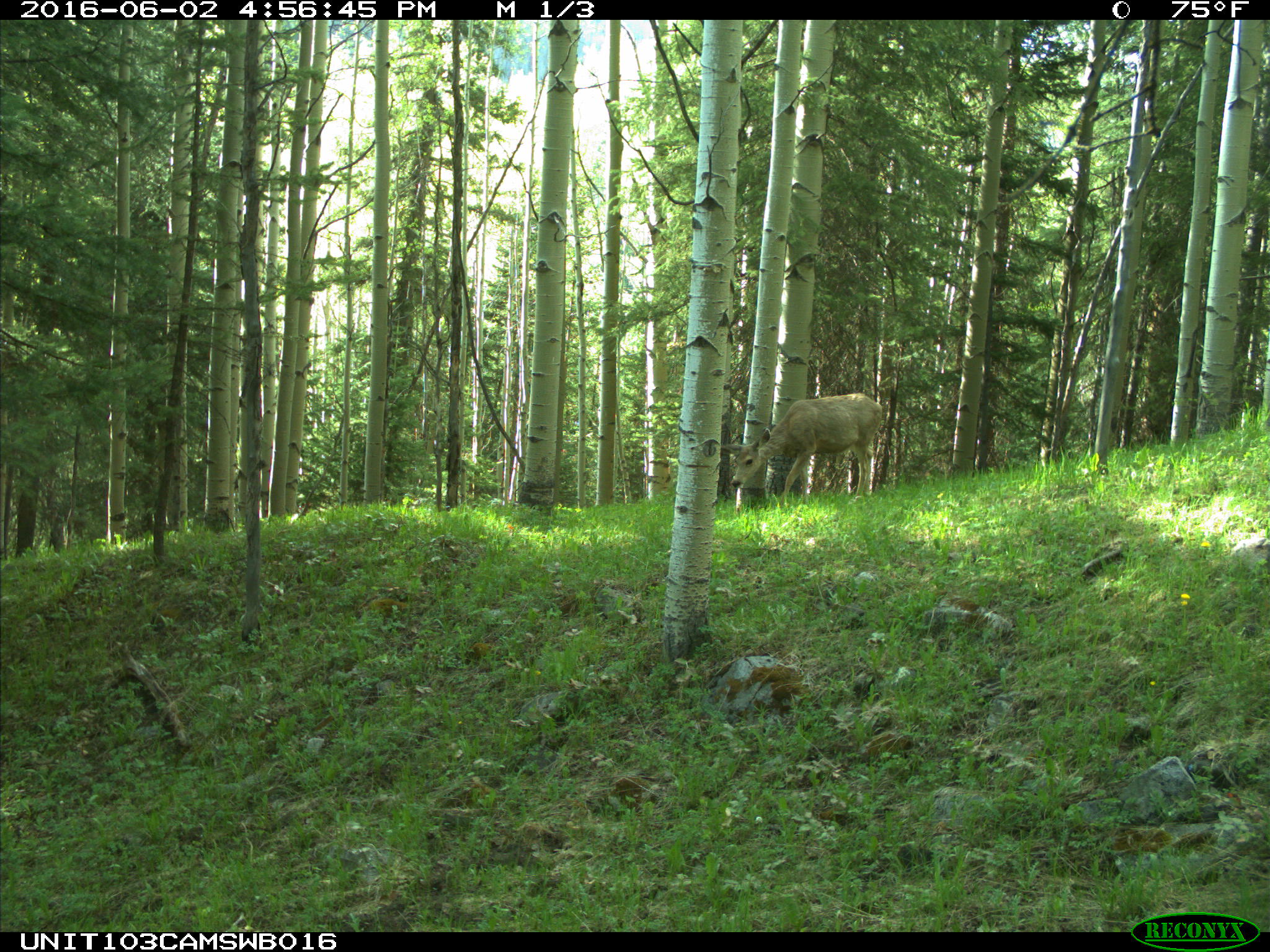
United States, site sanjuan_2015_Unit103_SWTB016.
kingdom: Animalia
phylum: Chordata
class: Mammalia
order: Artiodactyla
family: Cervidae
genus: Odocoileus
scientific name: Odocoileus hemionus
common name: mule deer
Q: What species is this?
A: Odocoileus hemionus (mule deer).